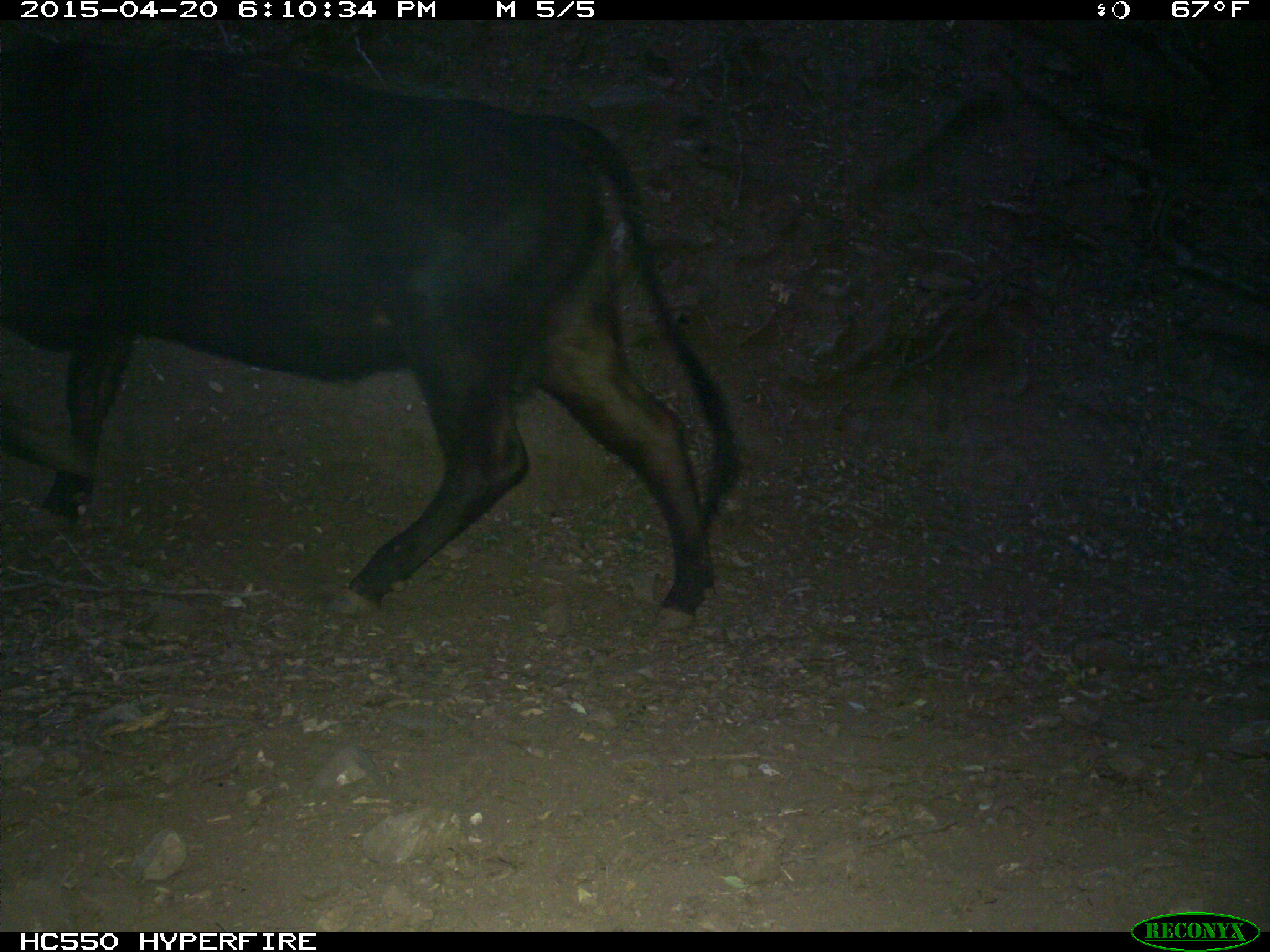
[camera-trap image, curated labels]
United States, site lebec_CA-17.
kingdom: Animalia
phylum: Chordata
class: Mammalia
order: Artiodactyla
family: Bovidae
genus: Bos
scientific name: Bos taurus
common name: domestic cow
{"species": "Bos taurus (domestic cow)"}